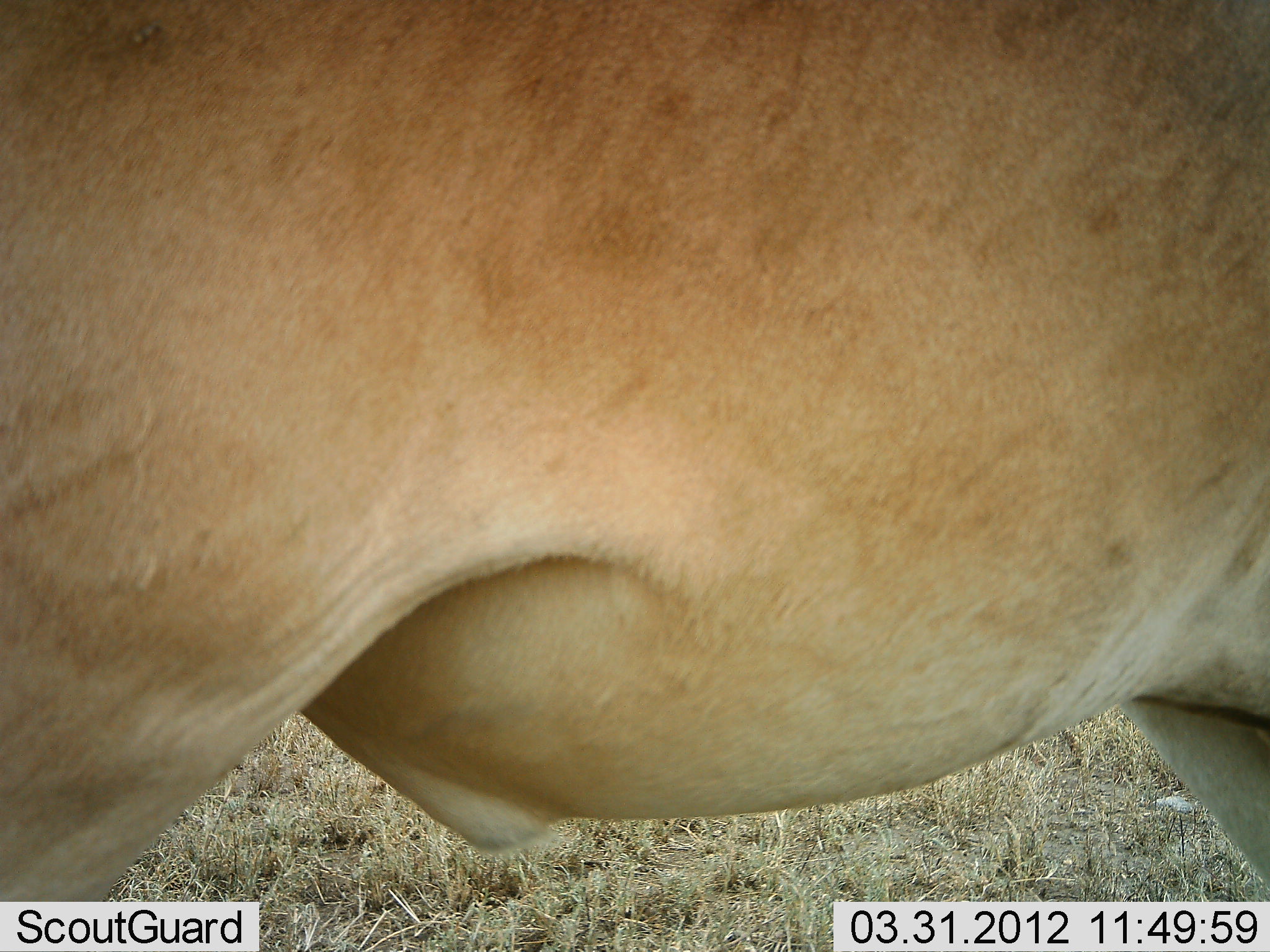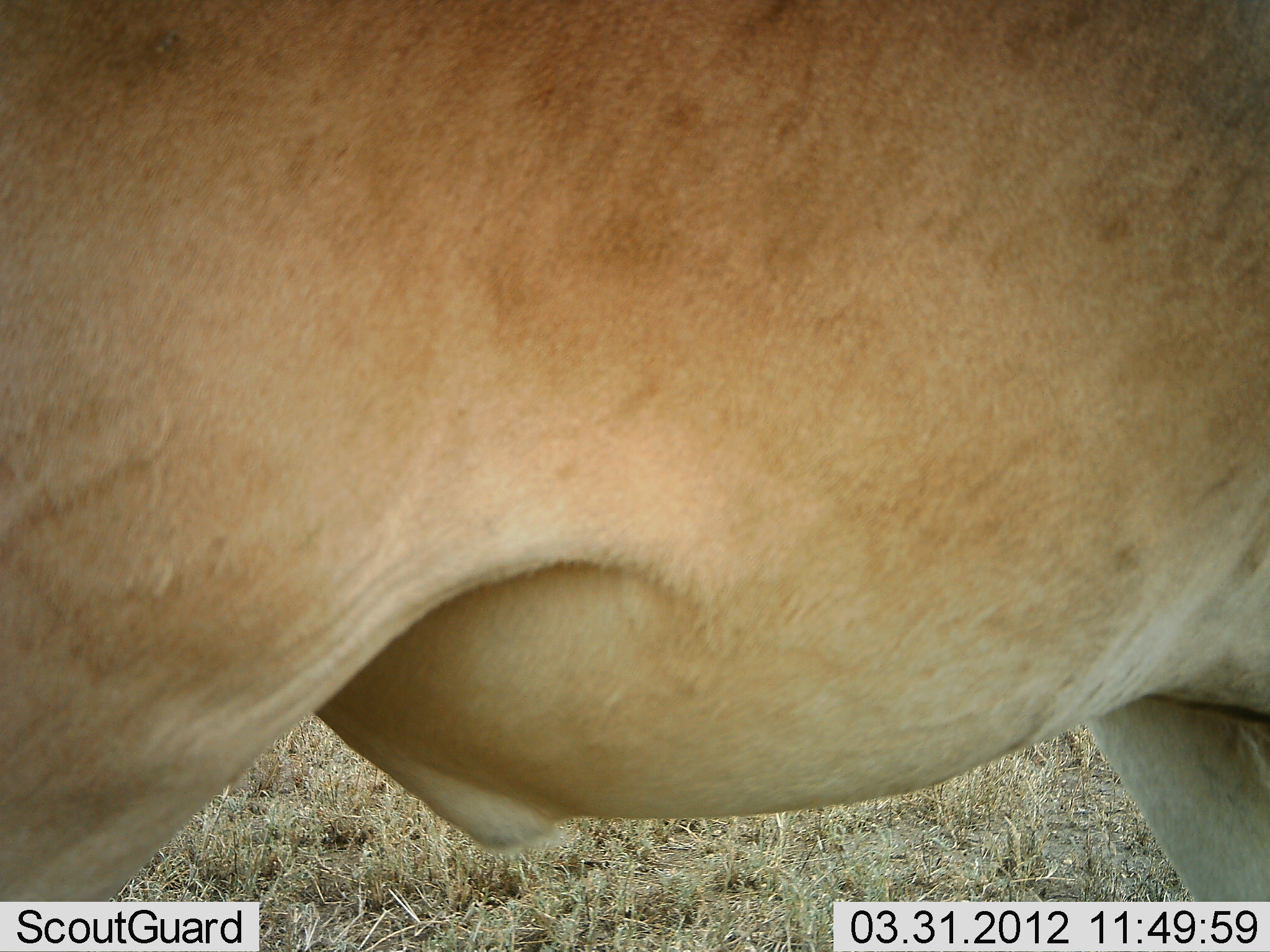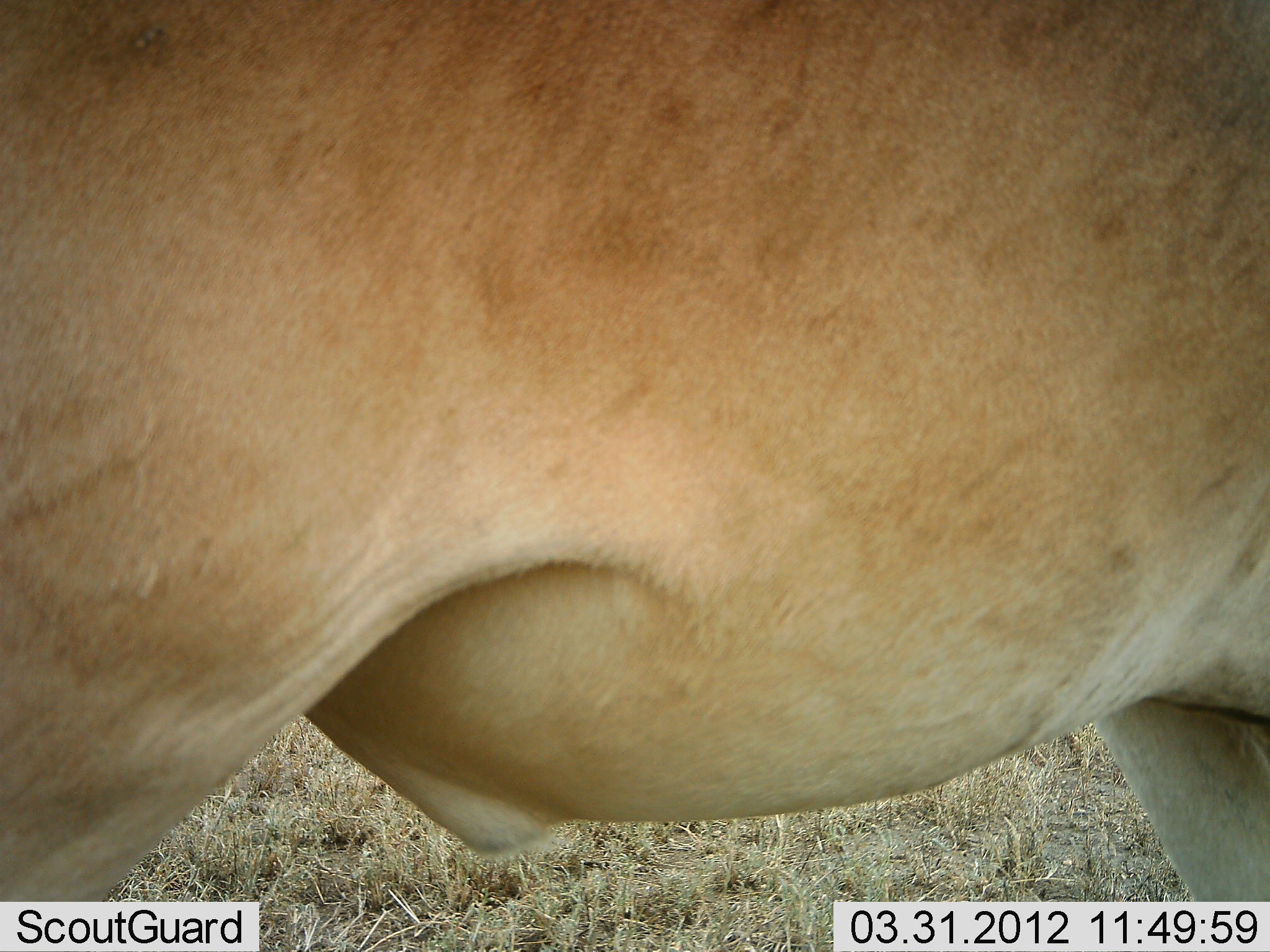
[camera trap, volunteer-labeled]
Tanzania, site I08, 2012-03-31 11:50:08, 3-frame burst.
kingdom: Animalia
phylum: Chordata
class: Mammalia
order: Artiodactyla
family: Bovidae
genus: Alcelaphus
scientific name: Alcelaphus buselaphus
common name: hartebeest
Hartebeest (Alcelaphus buselaphus), count 1. Behavior (volunteer vote fractions): standing 100%, resting 0%, moving 0%, interacting 0%. Young present (vote fraction): 0%. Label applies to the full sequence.